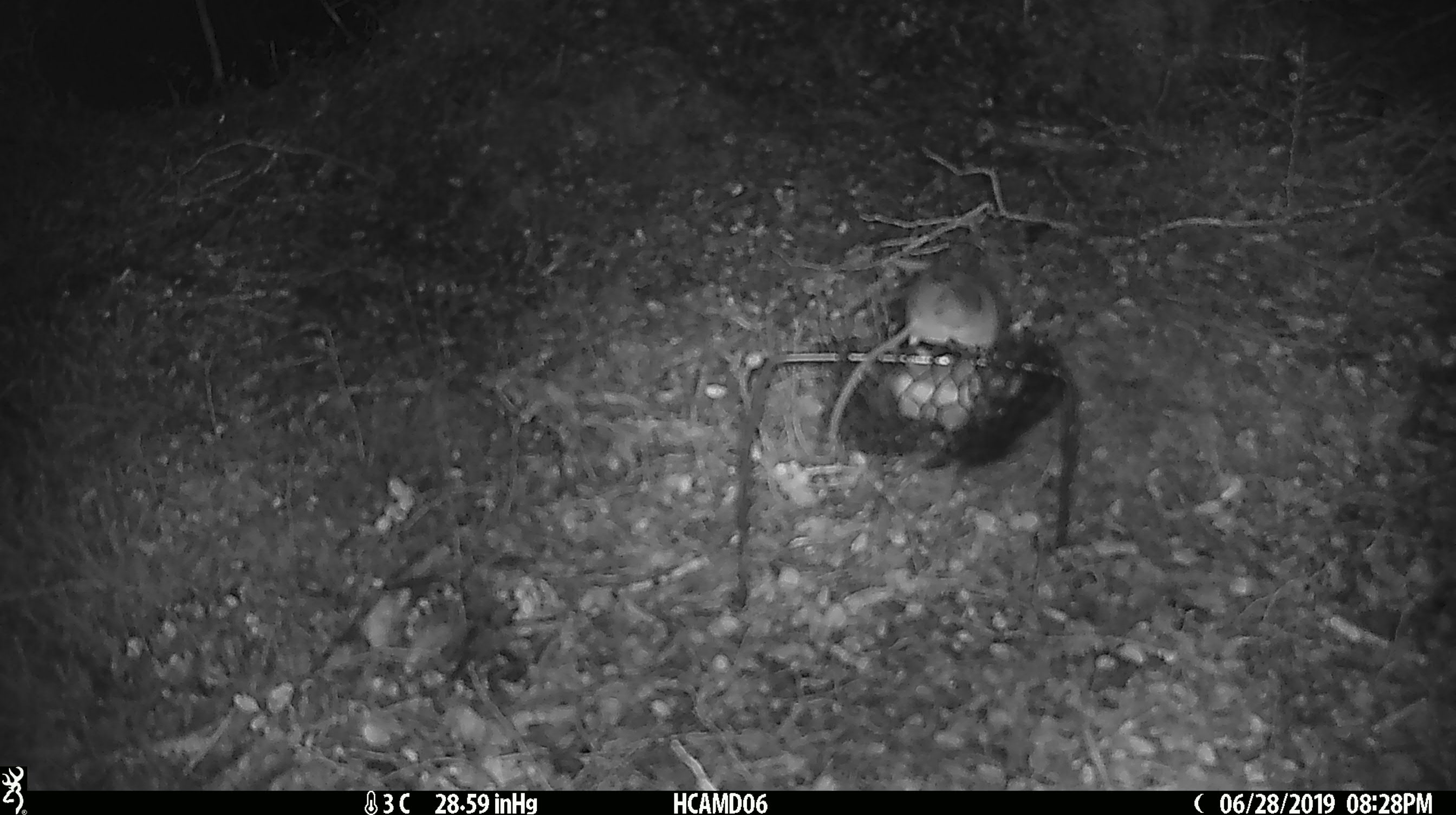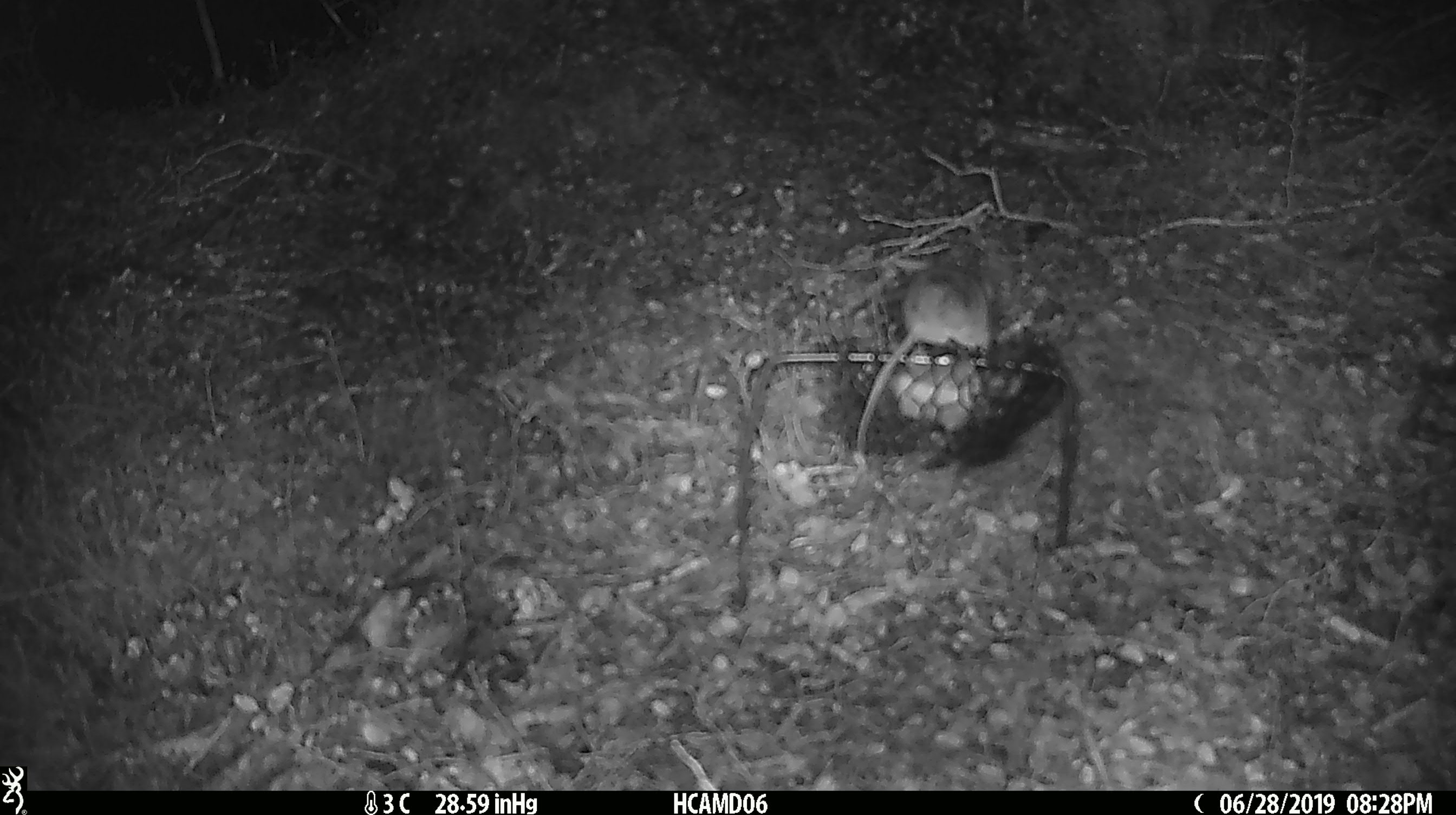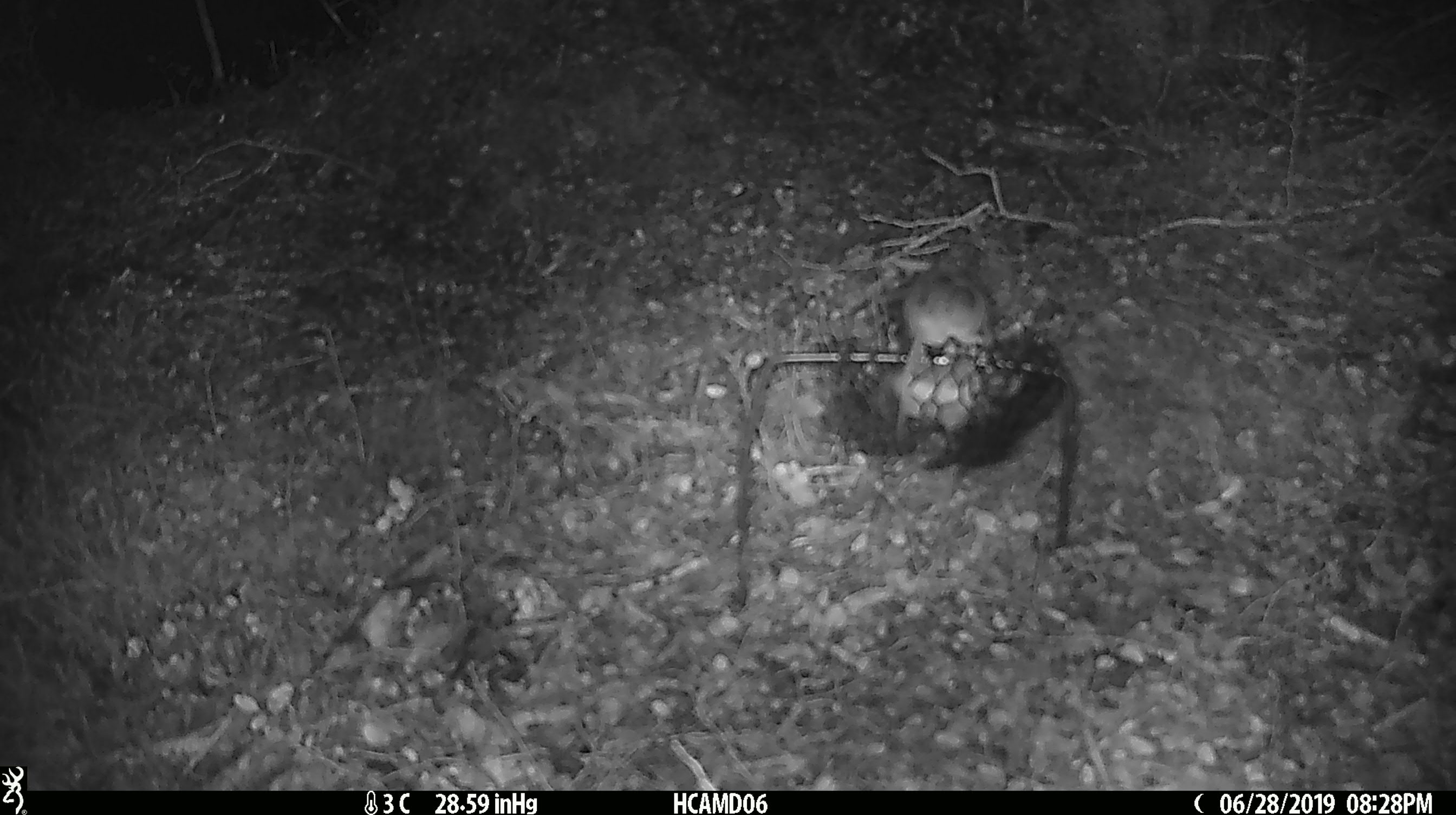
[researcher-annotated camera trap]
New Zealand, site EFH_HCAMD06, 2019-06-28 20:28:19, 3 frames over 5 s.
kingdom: Animalia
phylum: Chordata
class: Mammalia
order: Rodentia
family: Muridae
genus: Mus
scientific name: Mus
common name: mouse